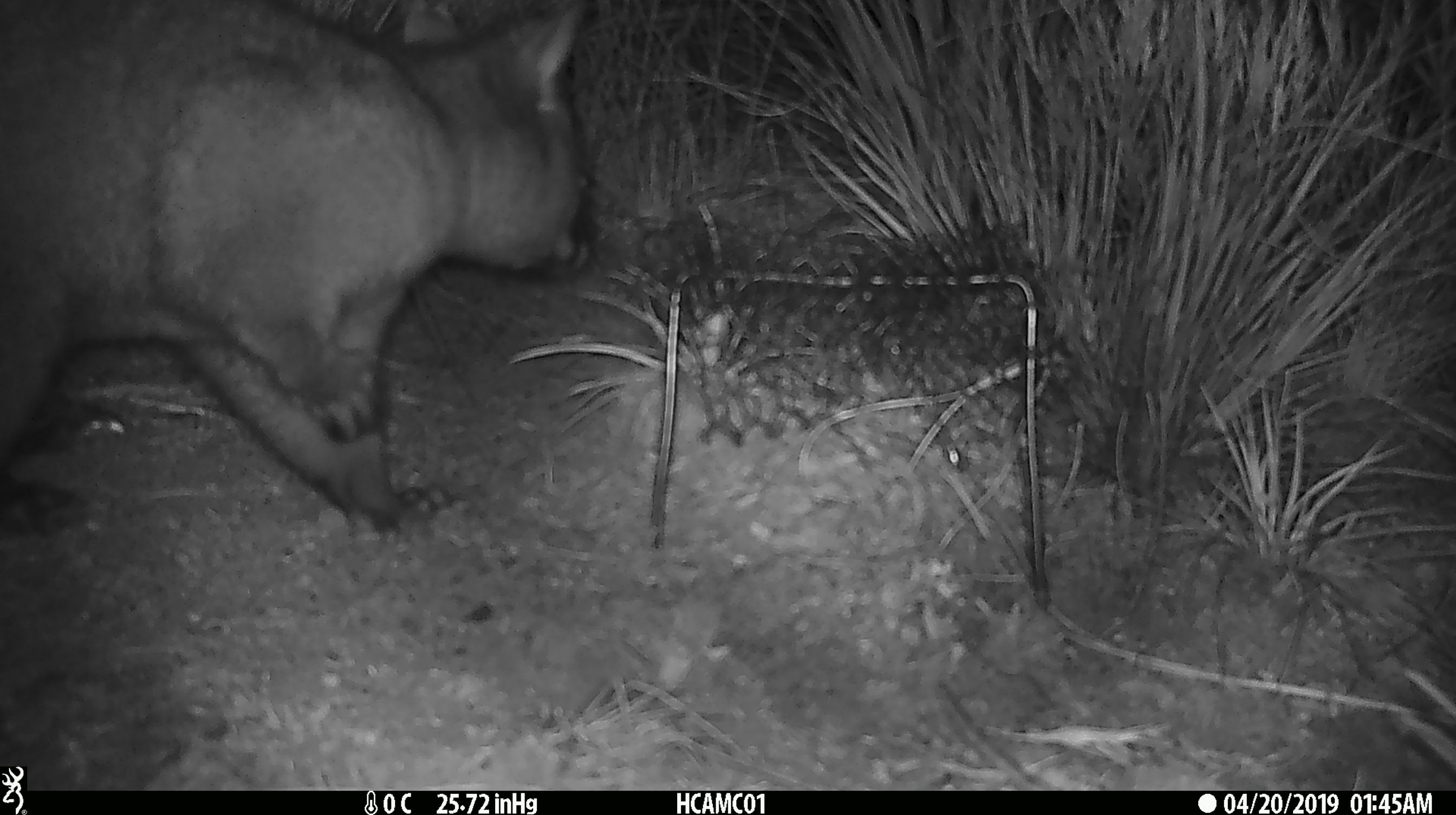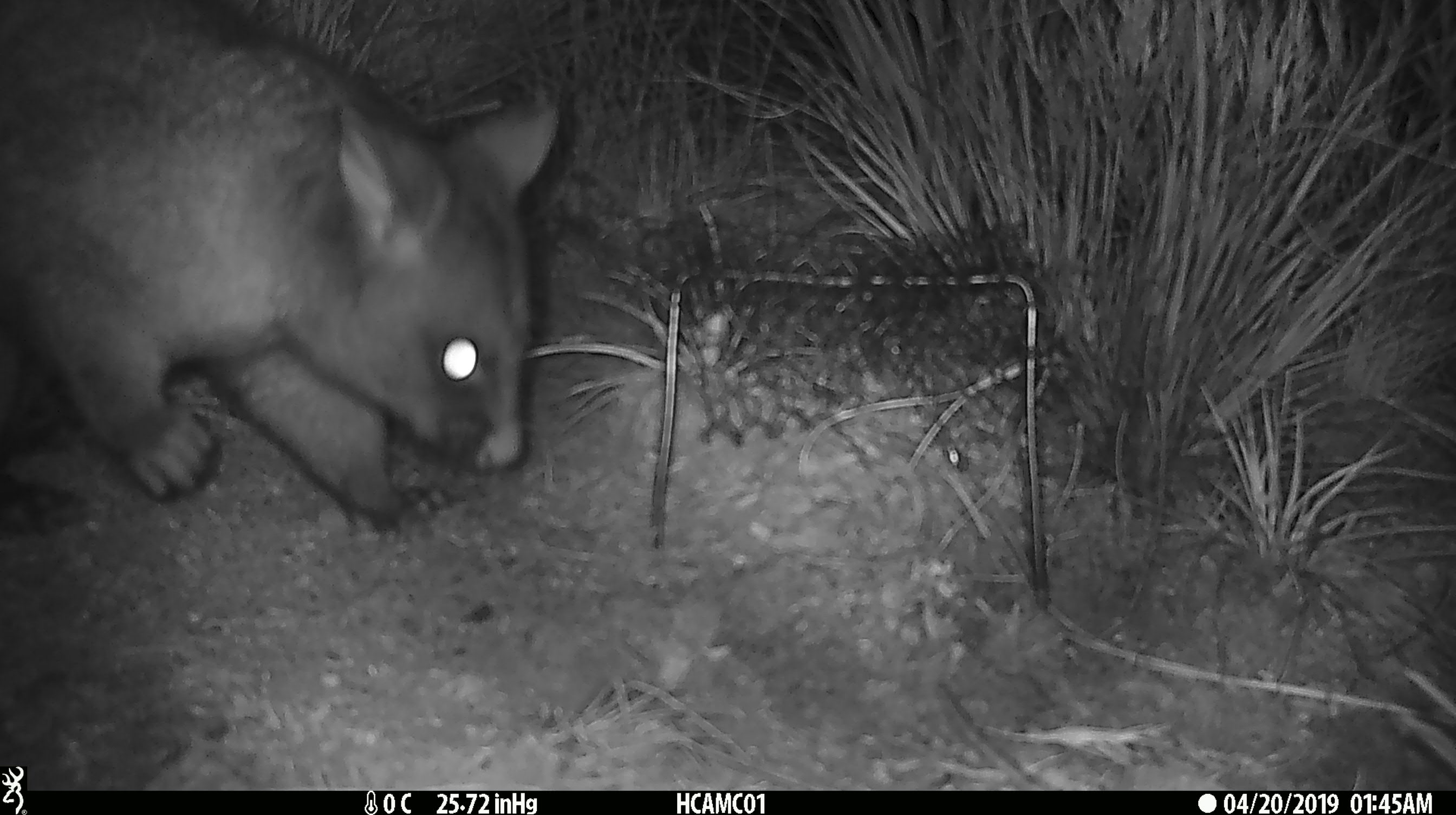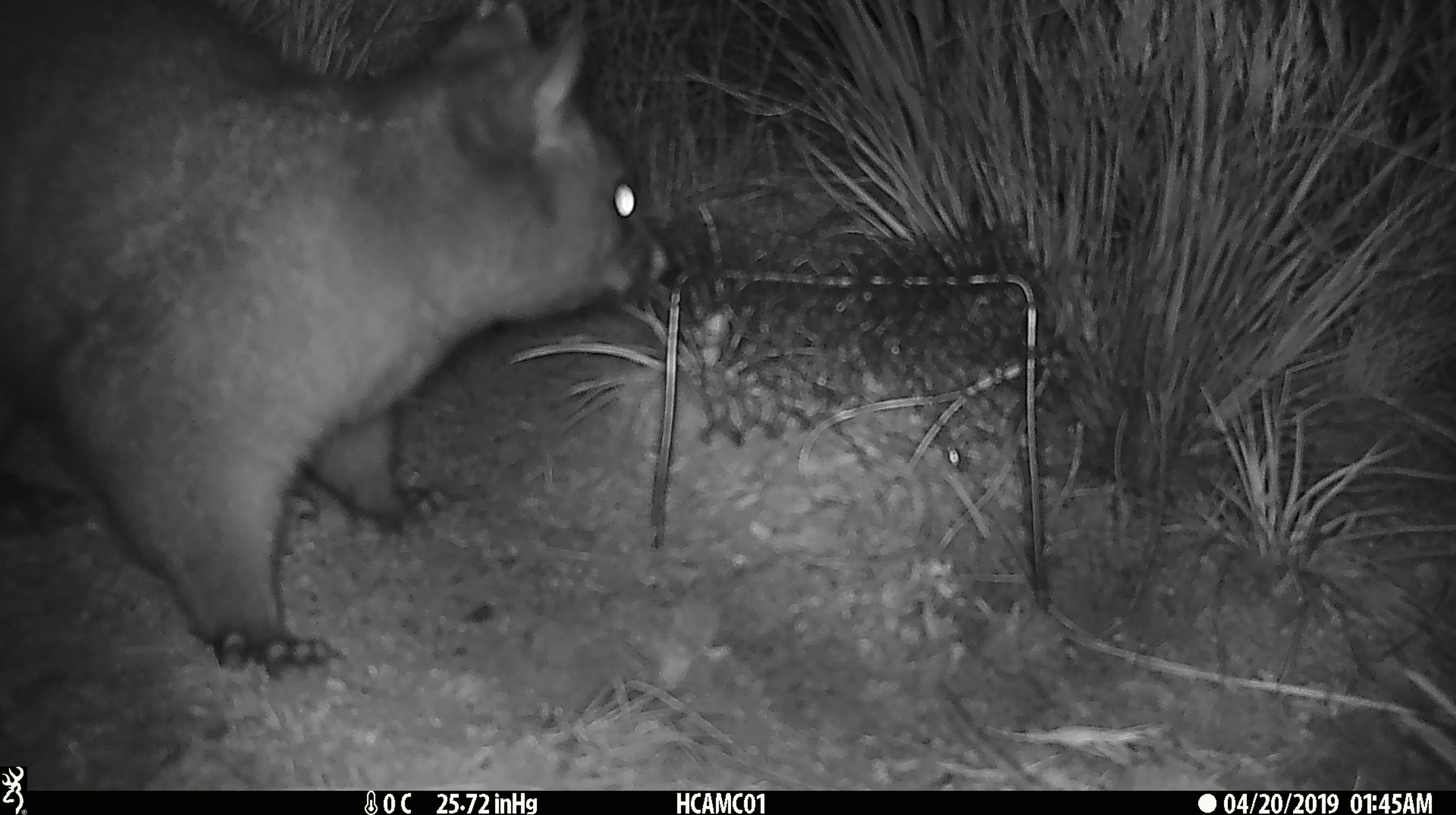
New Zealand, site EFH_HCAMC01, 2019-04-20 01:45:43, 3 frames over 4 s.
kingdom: Animalia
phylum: Chordata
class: Mammalia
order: Diprotodontia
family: Phalangeridae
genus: Trichosurus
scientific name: Trichosurus vulpecula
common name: common brushtail possum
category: possum